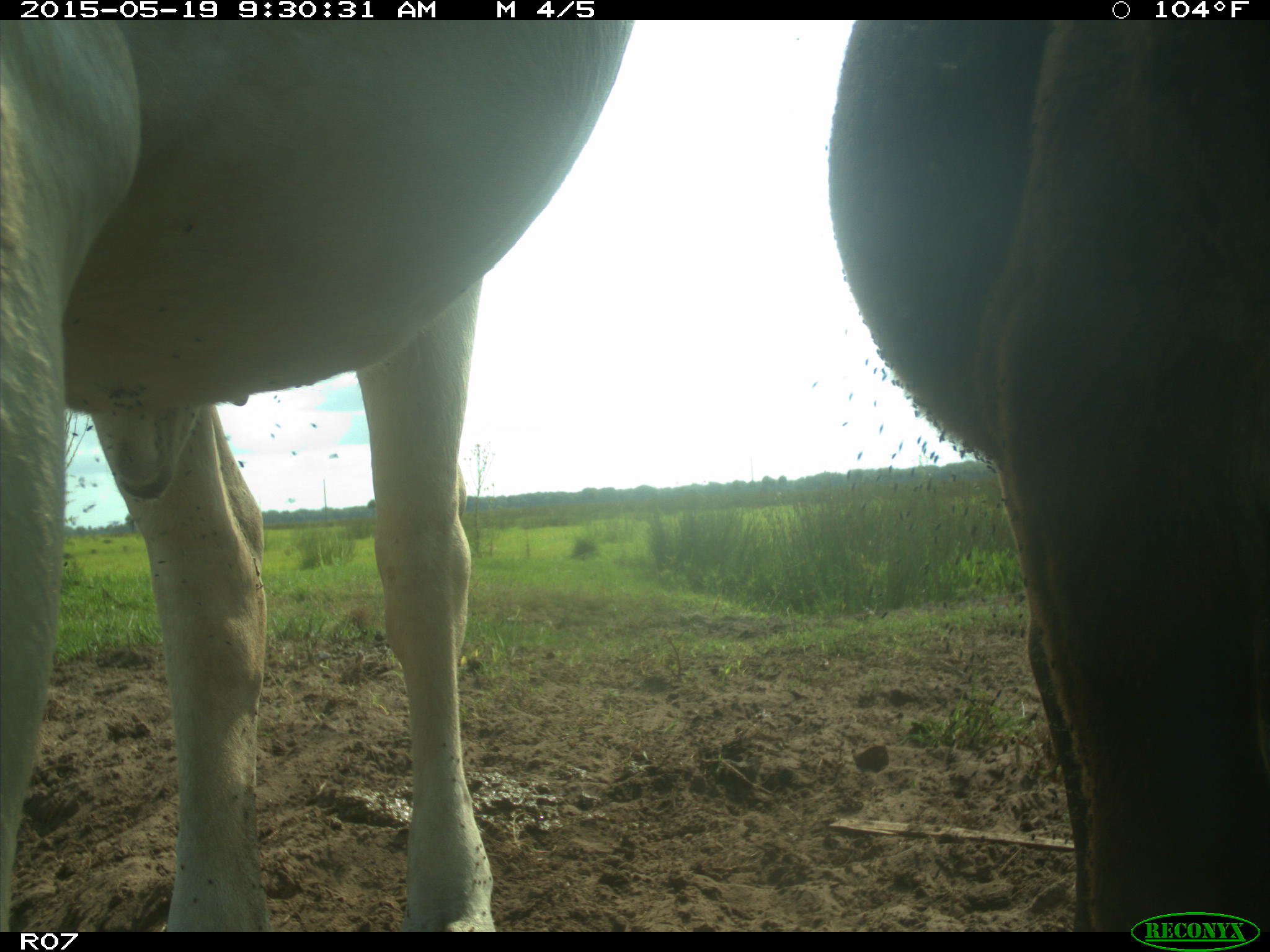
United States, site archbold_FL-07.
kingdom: Animalia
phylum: Chordata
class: Mammalia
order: Artiodactyla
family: Bovidae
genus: Bos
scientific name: Bos taurus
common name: domestic cow